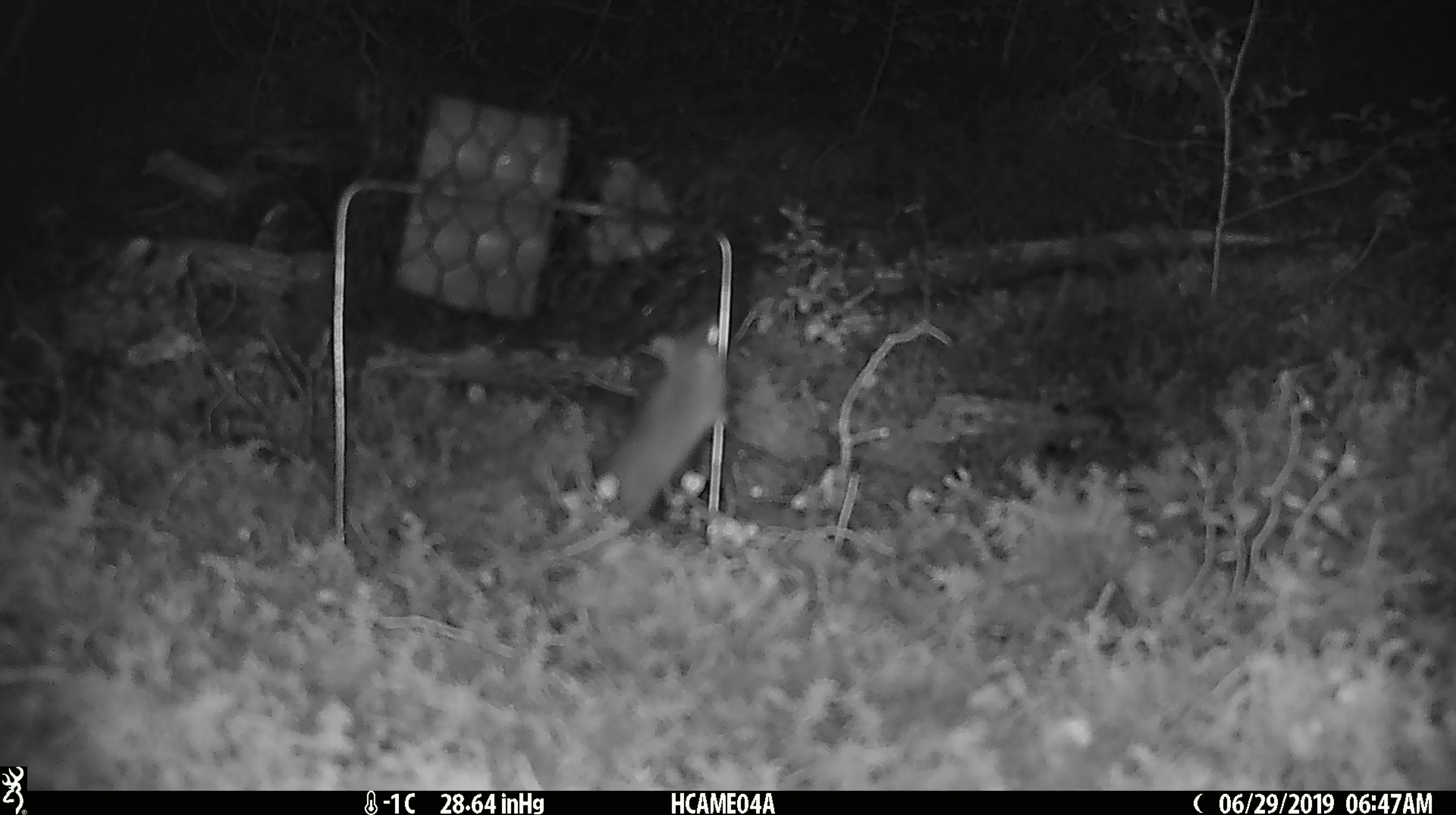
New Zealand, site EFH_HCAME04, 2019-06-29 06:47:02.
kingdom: Animalia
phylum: Chordata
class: Mammalia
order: Rodentia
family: Muridae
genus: Mus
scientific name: Mus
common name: mouse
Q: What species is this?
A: Mouse (Mus).